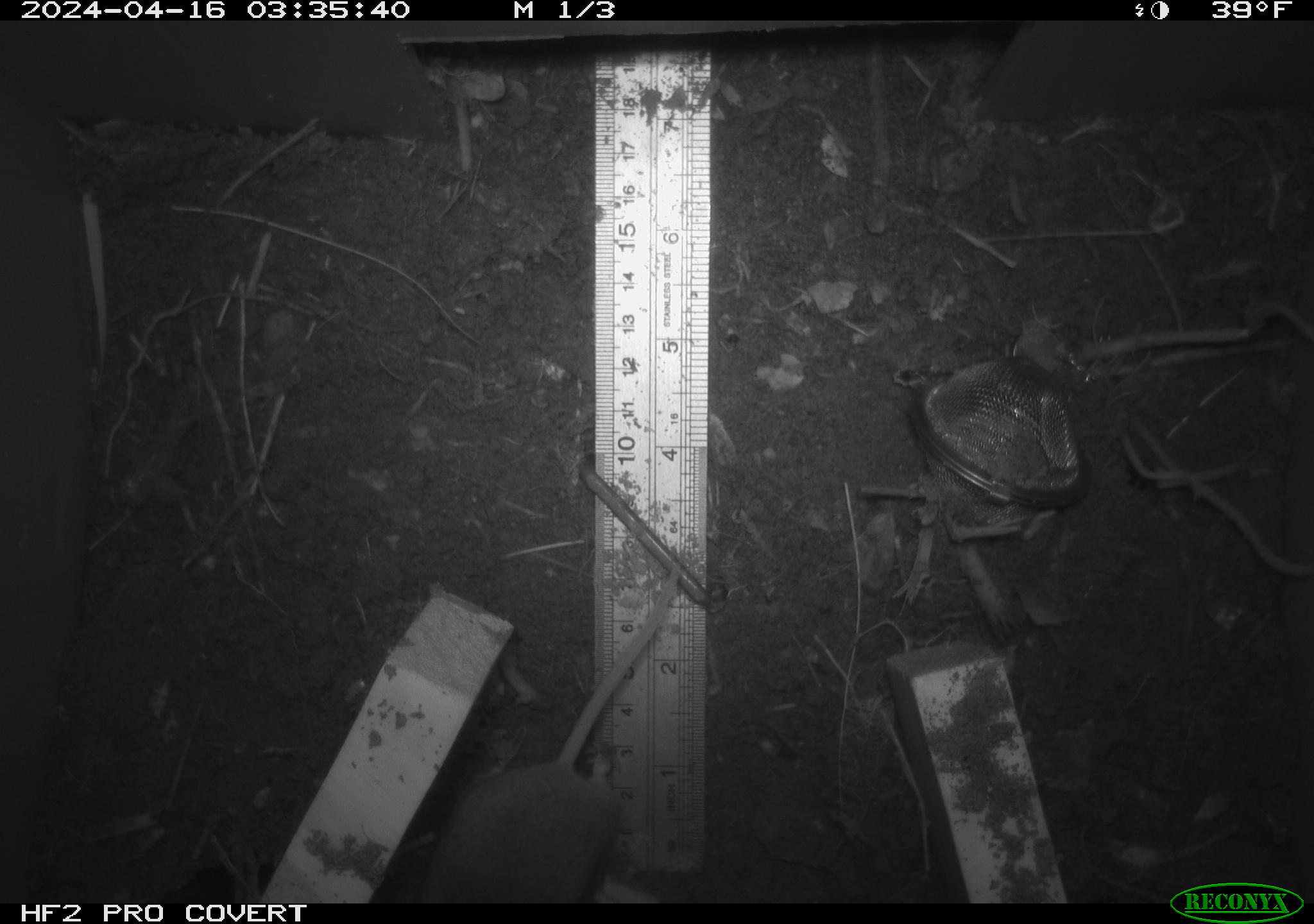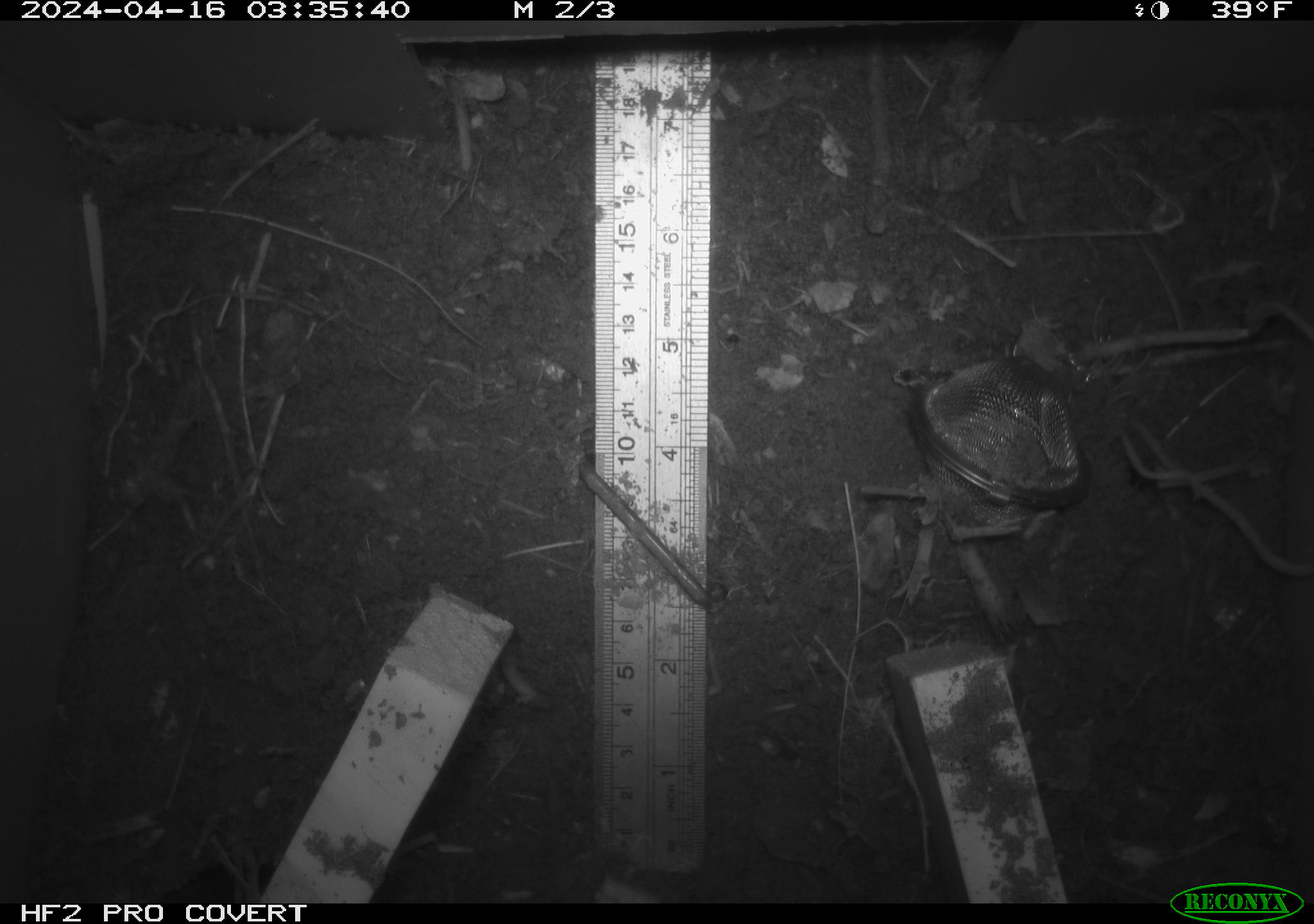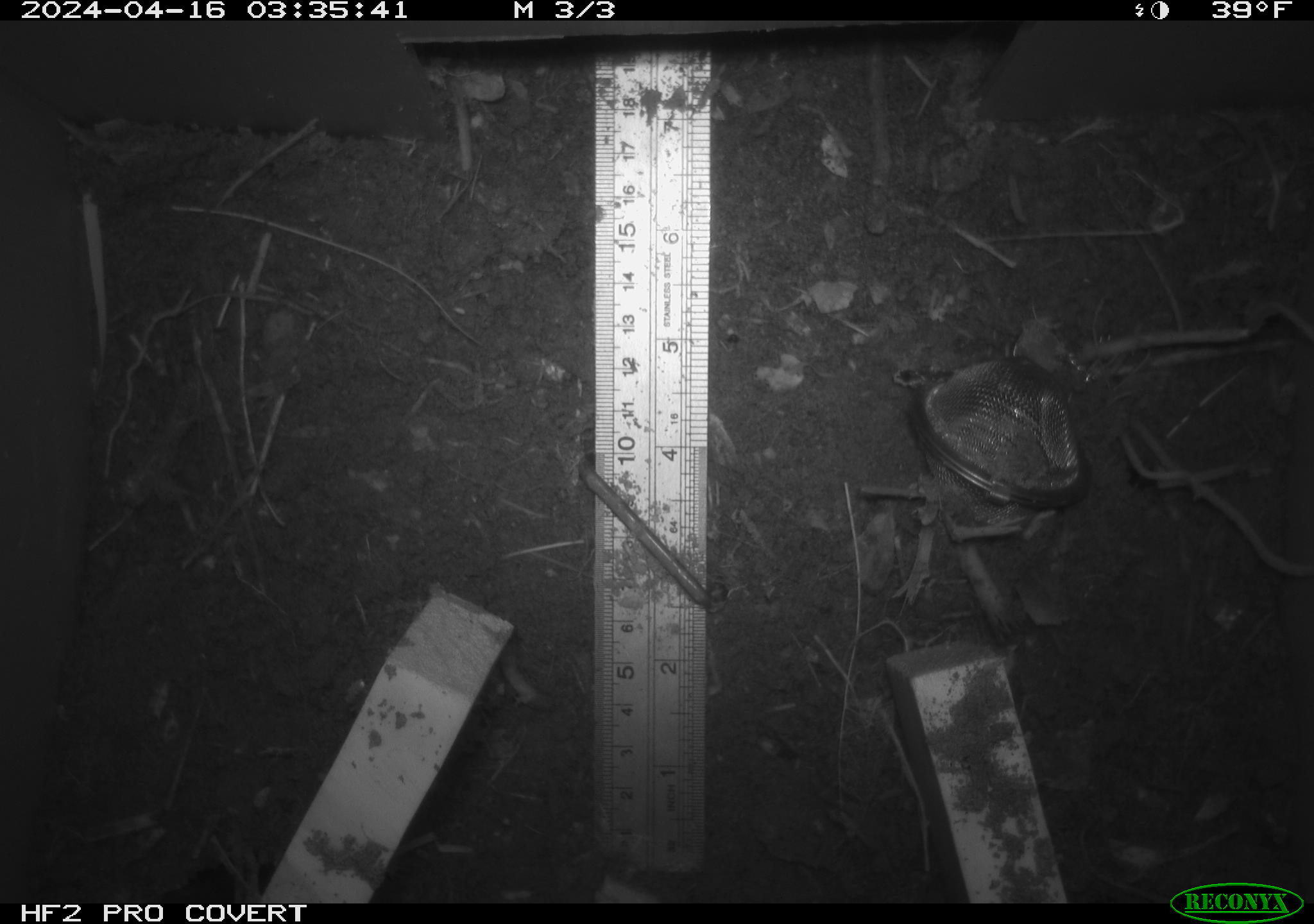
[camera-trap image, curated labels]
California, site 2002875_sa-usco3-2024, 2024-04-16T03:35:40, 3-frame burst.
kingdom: Animalia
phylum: Chordata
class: Mammalia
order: Rodentia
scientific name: Rodentia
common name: mouse species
Mouse species (Rodentia).